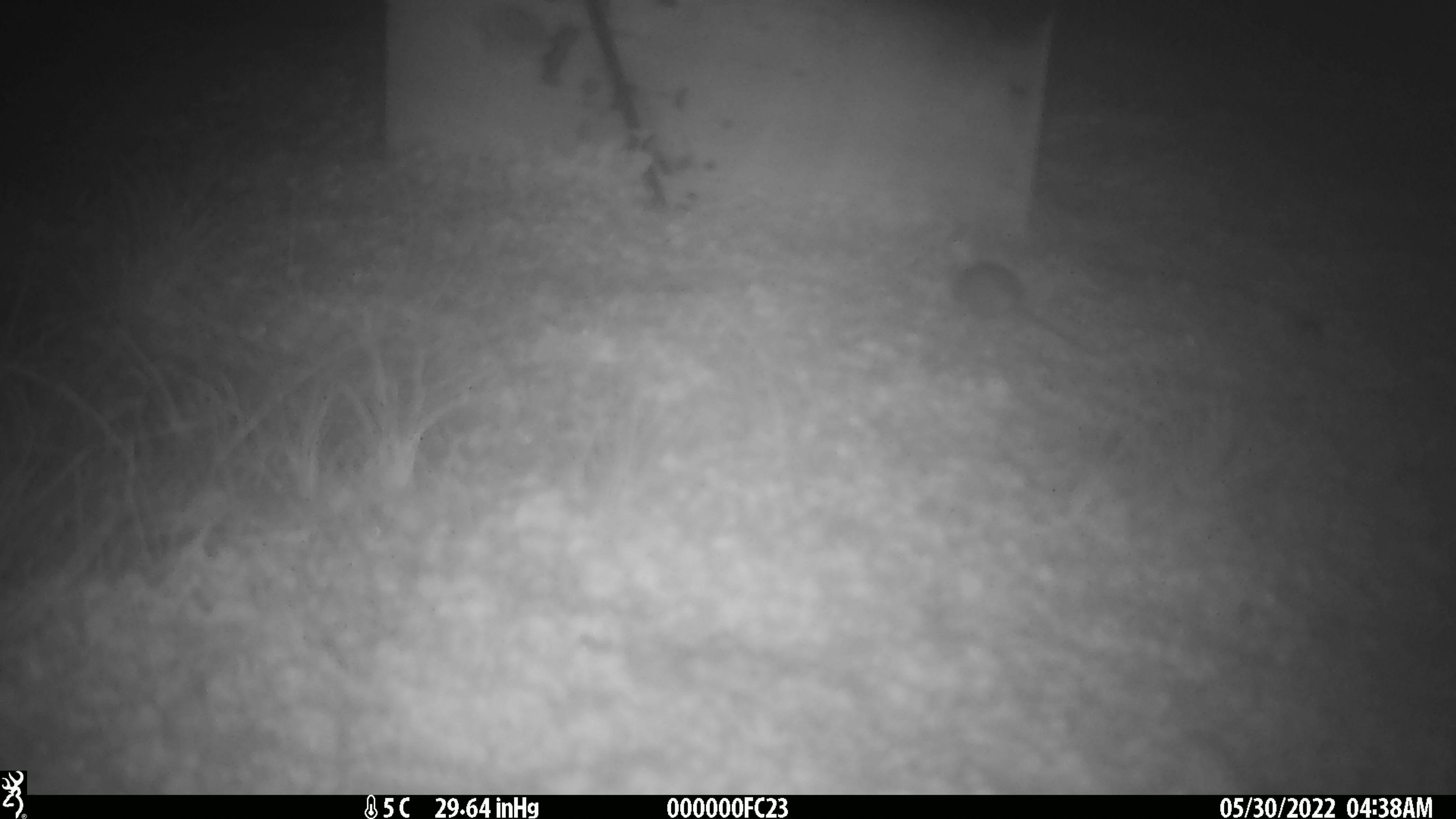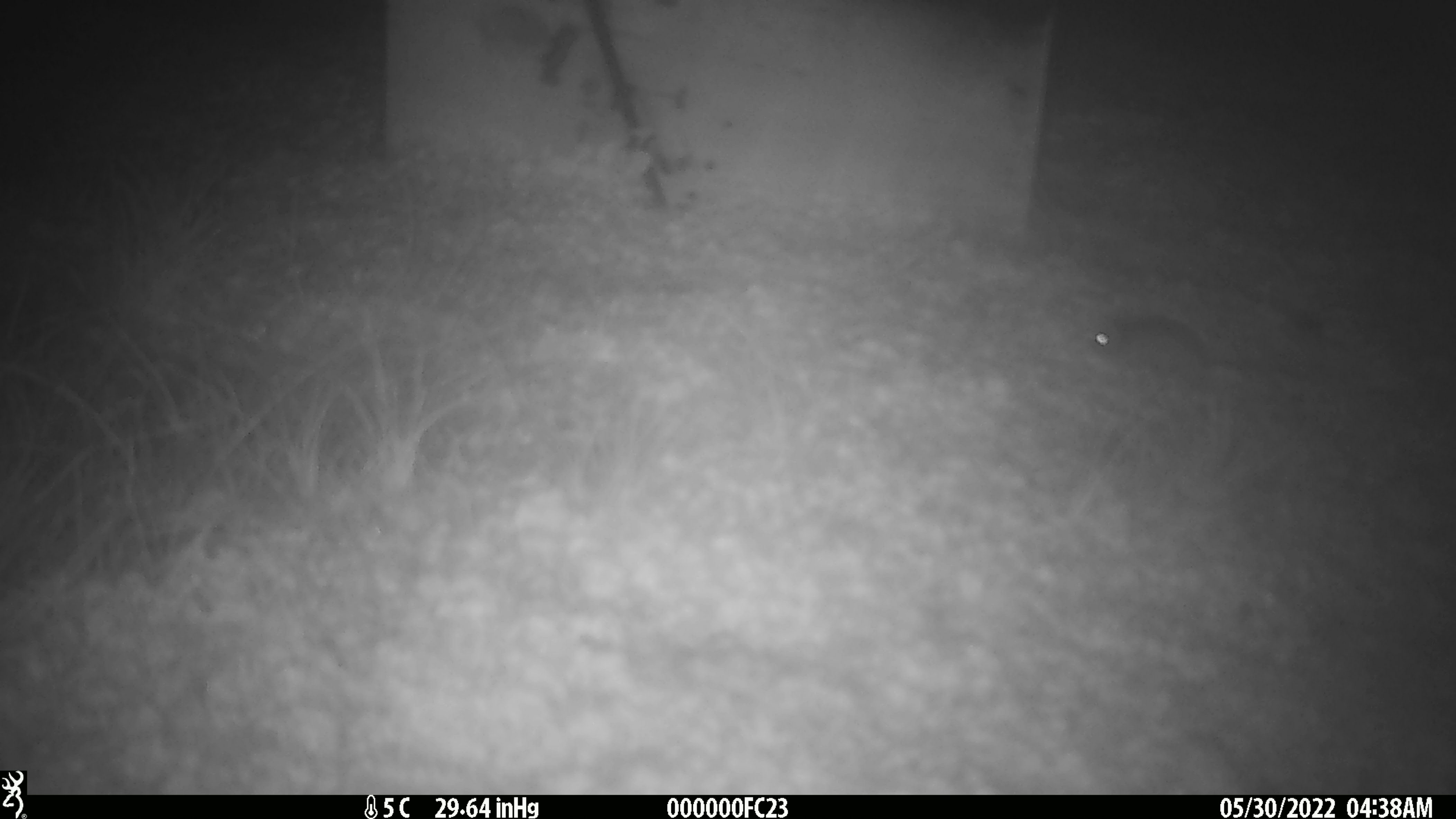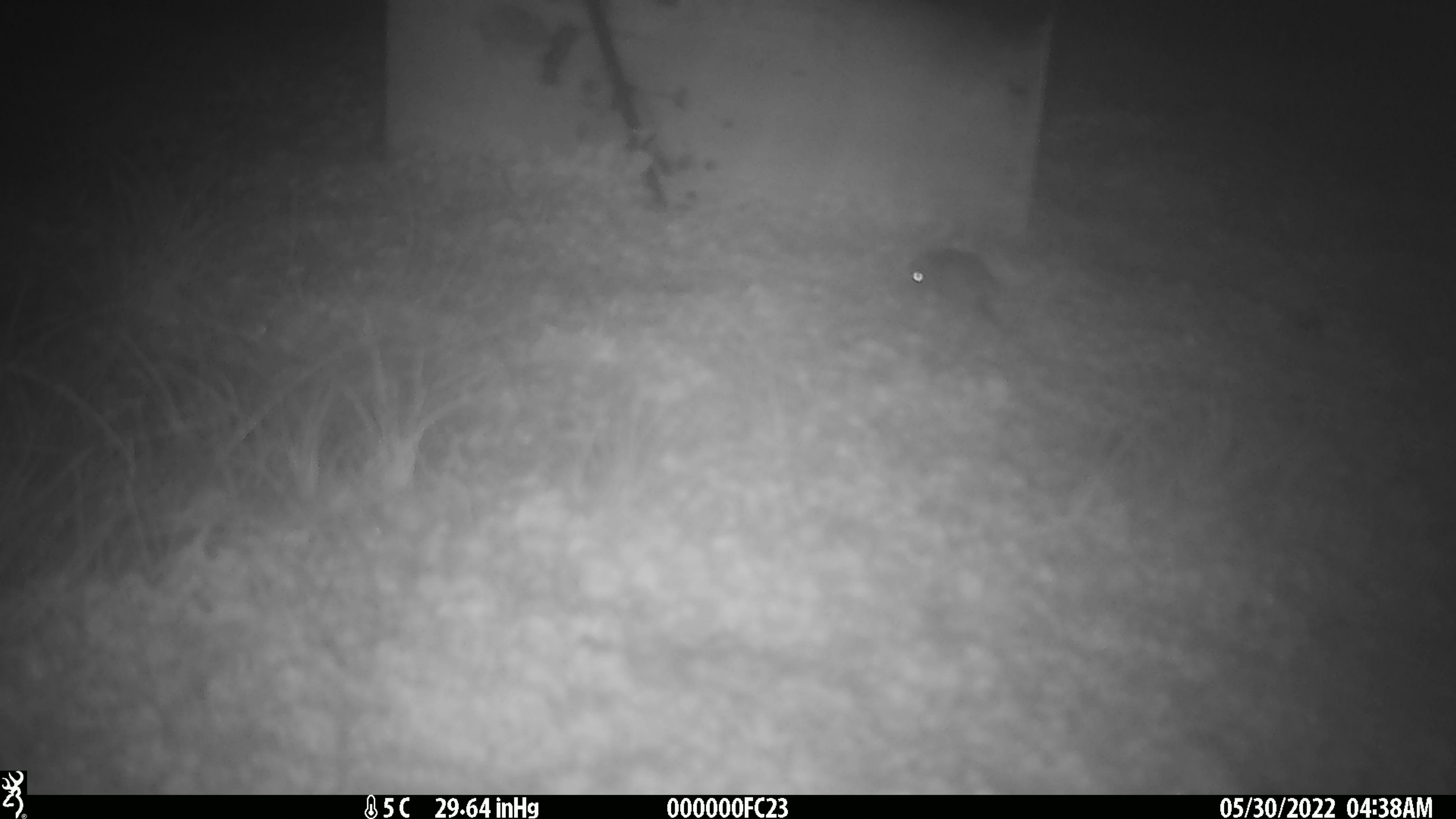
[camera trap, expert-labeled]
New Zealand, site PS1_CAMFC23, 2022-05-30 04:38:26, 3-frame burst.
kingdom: Animalia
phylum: Chordata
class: Mammalia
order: Rodentia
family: Muridae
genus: Mus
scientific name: Mus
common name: mouse